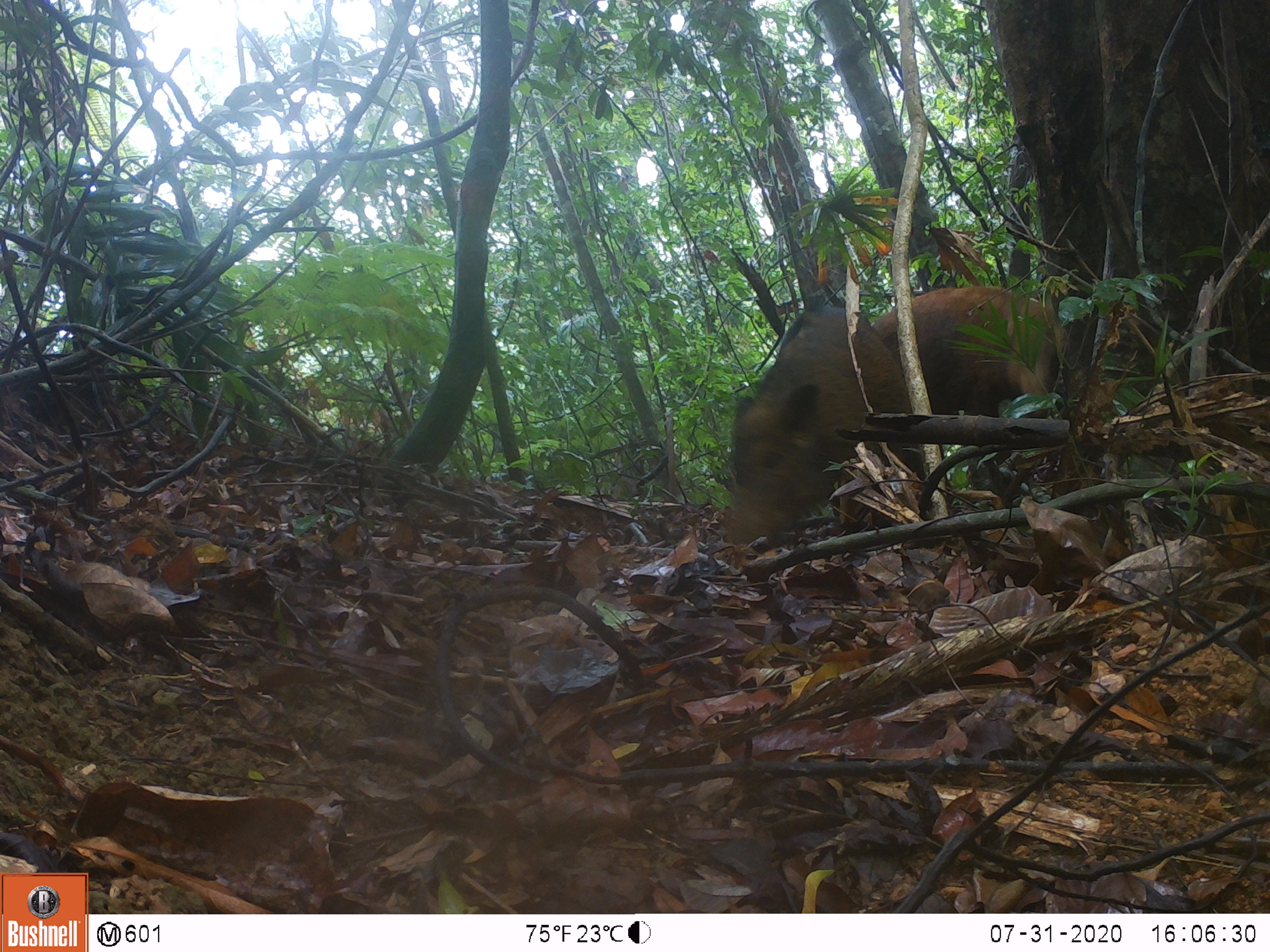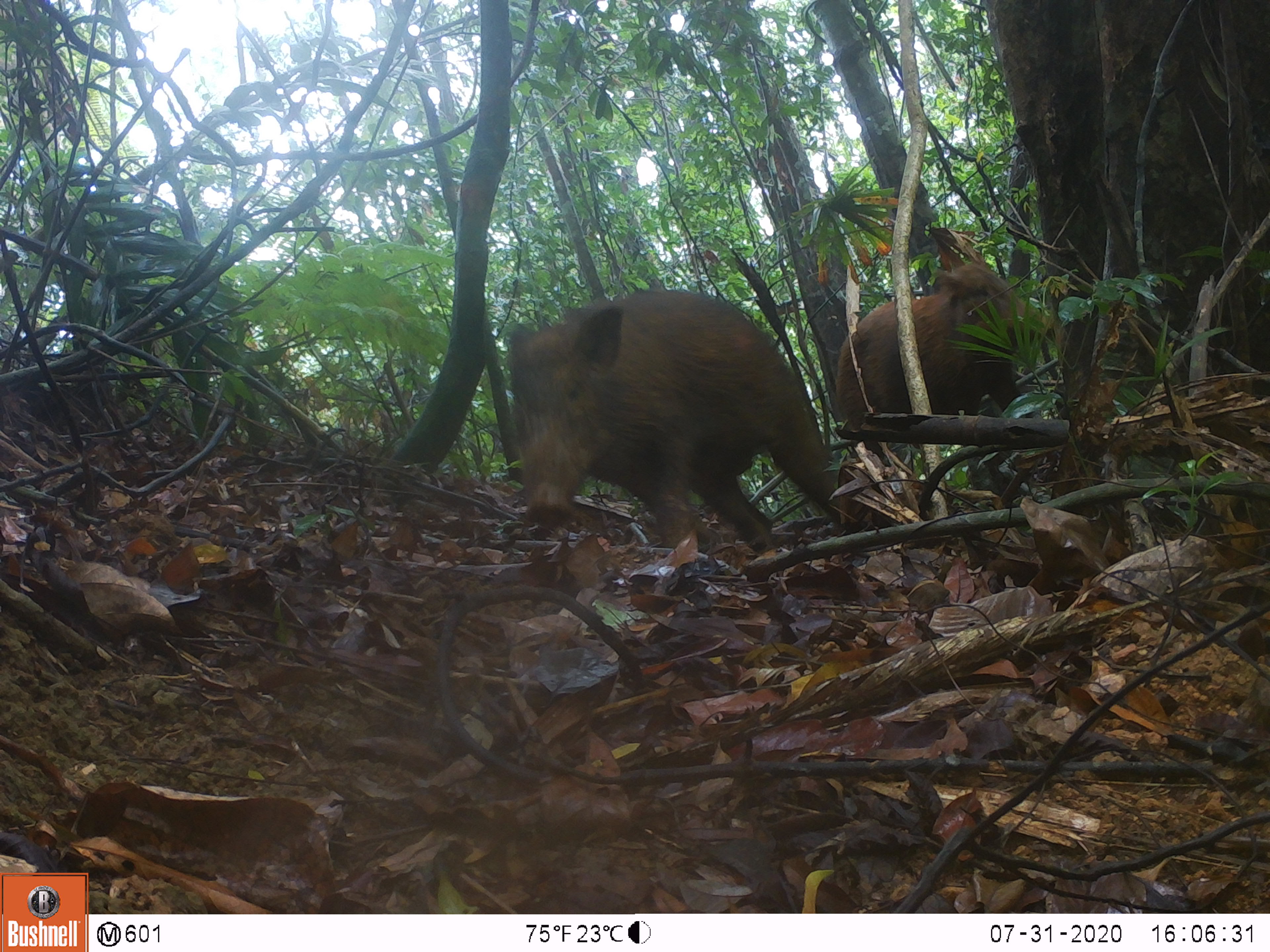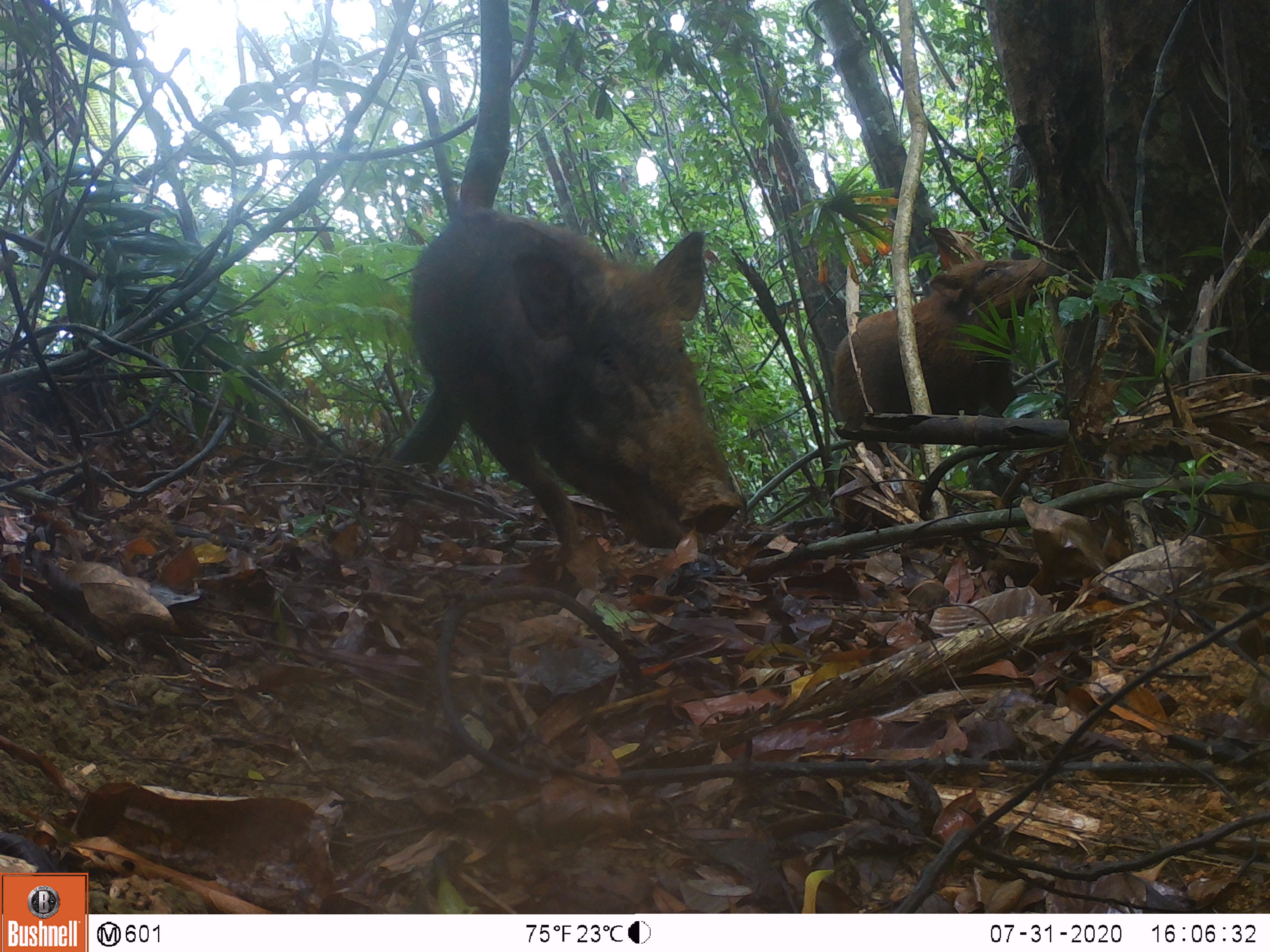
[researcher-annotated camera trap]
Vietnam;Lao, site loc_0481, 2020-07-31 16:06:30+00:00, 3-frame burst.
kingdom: Animalia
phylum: Chordata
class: Mammalia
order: Artiodactyla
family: Suidae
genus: Sus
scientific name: Sus scrofa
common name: eurasian wild pig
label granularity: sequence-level